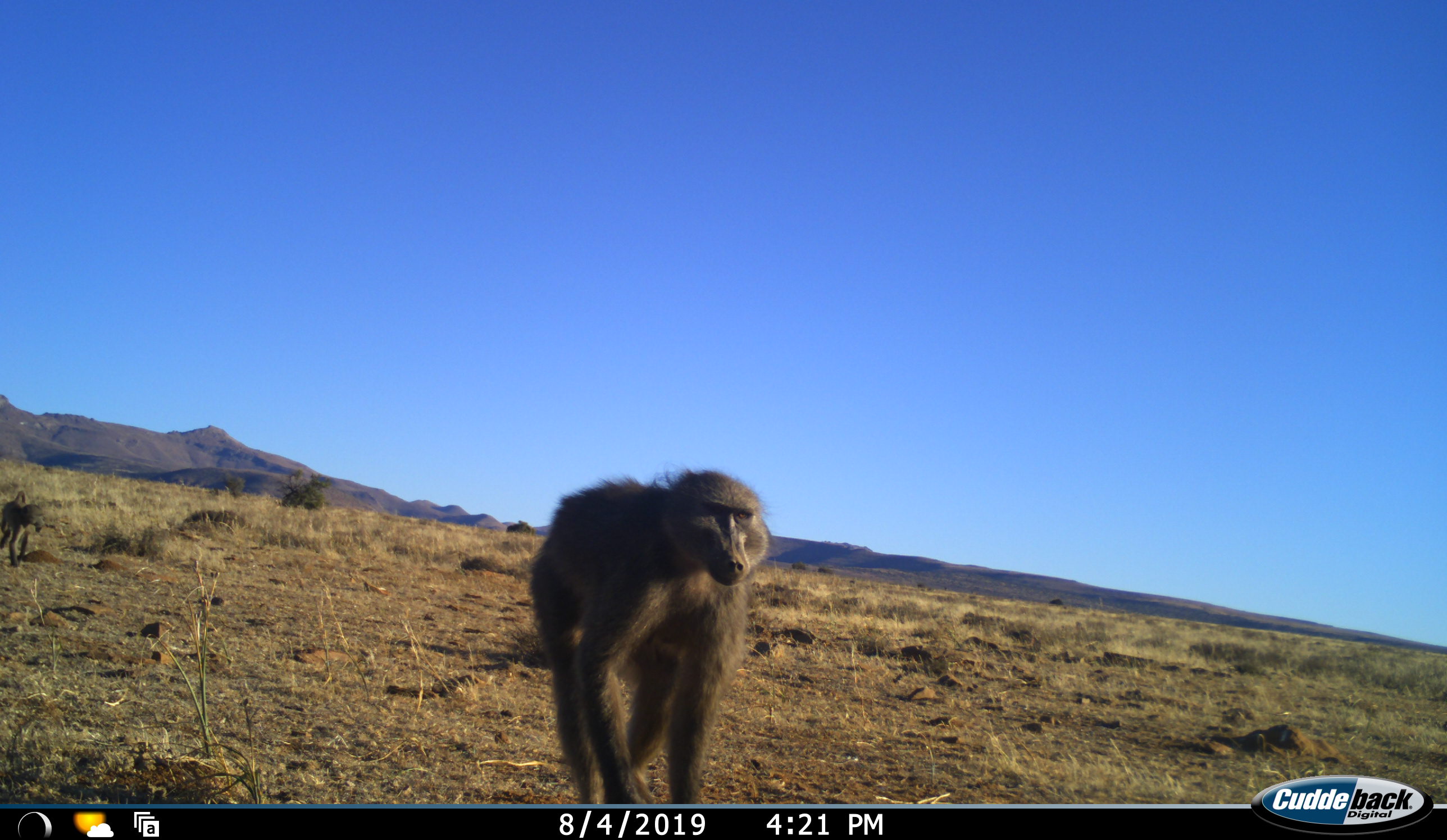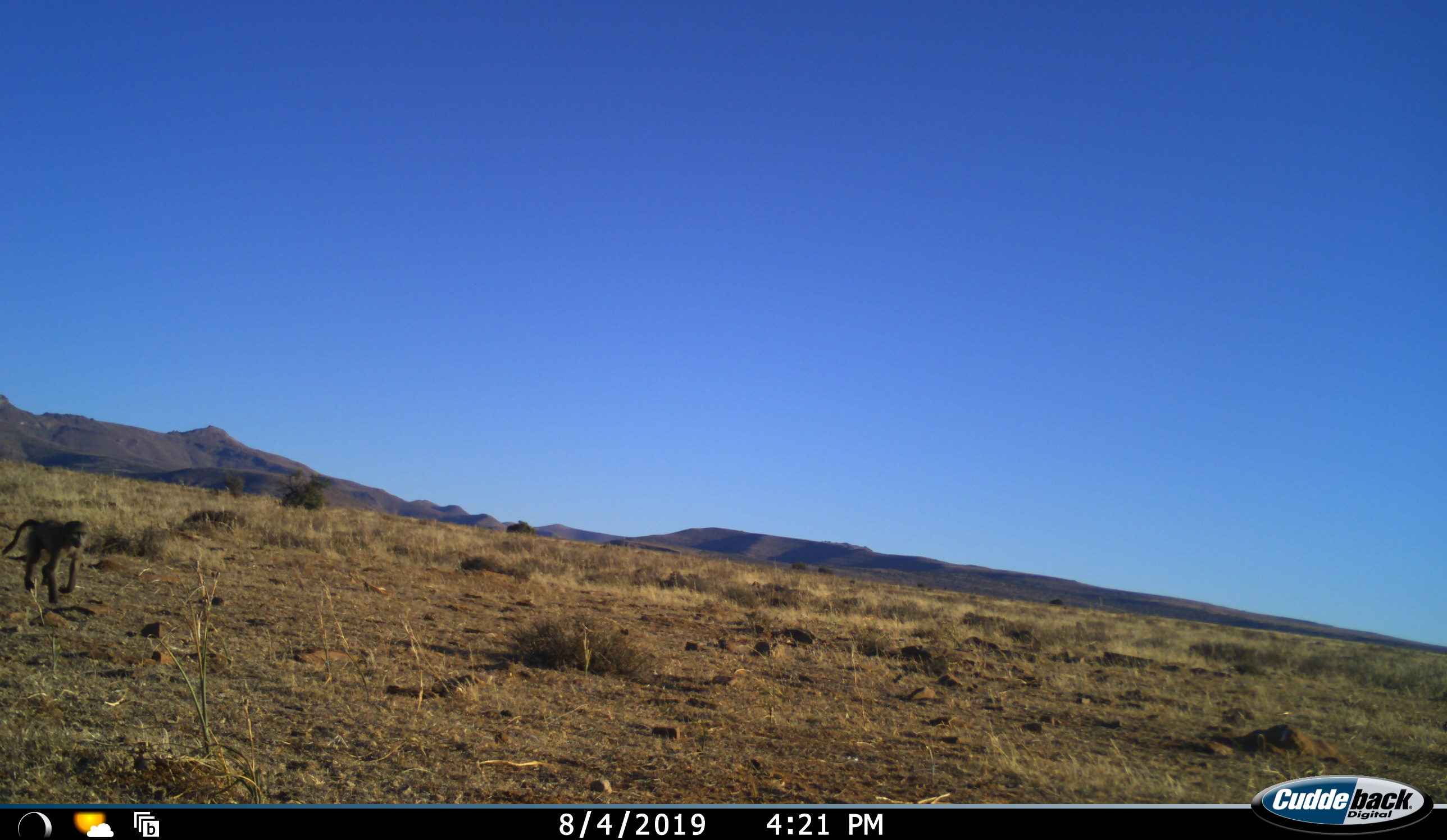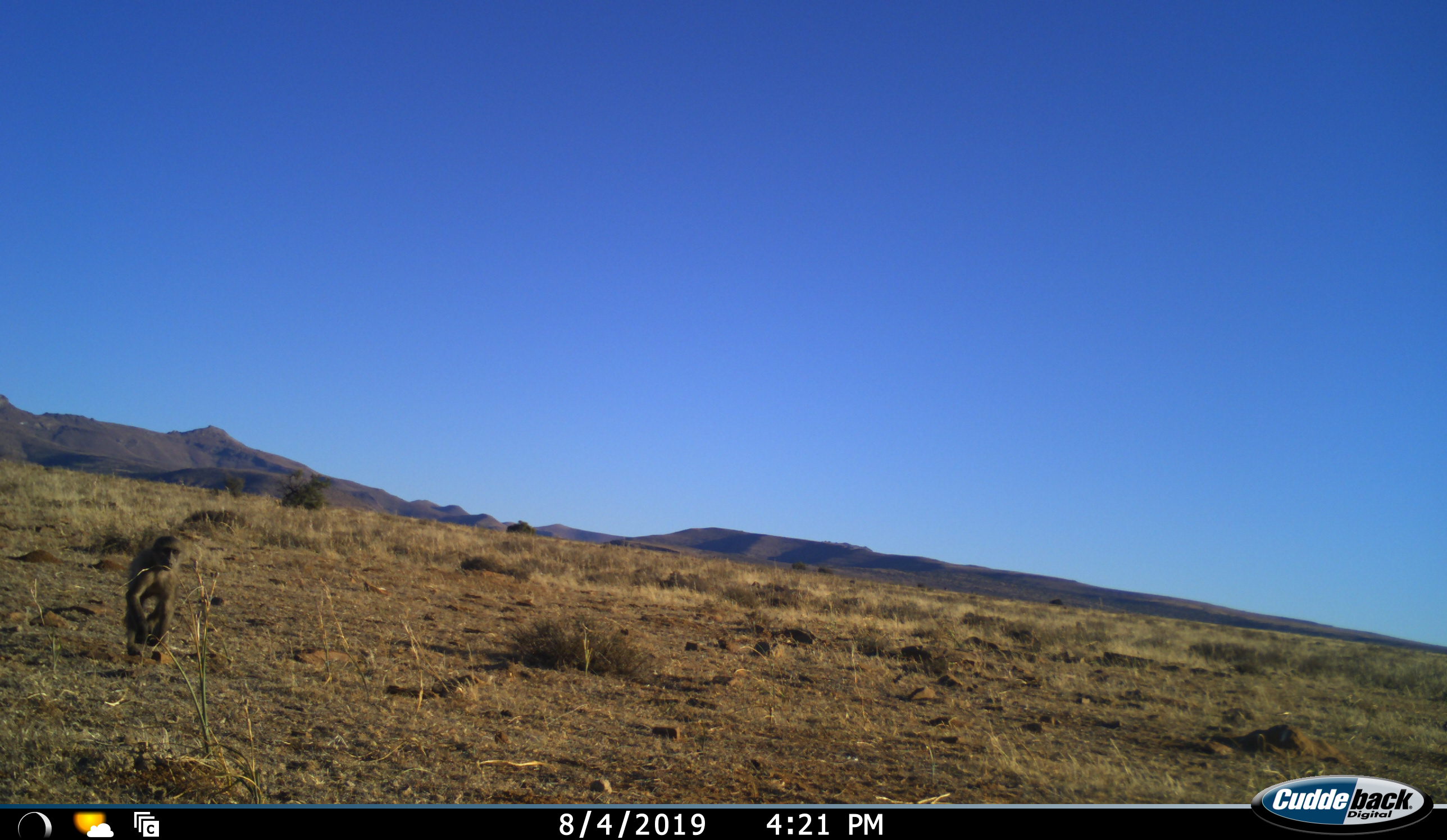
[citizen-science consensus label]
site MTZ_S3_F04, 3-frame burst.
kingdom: Animalia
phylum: Chordata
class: Mammalia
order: Primates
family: Cercopithecidae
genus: Papio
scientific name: Papio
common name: baboon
Baboon (Papio), count 2. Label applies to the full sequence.